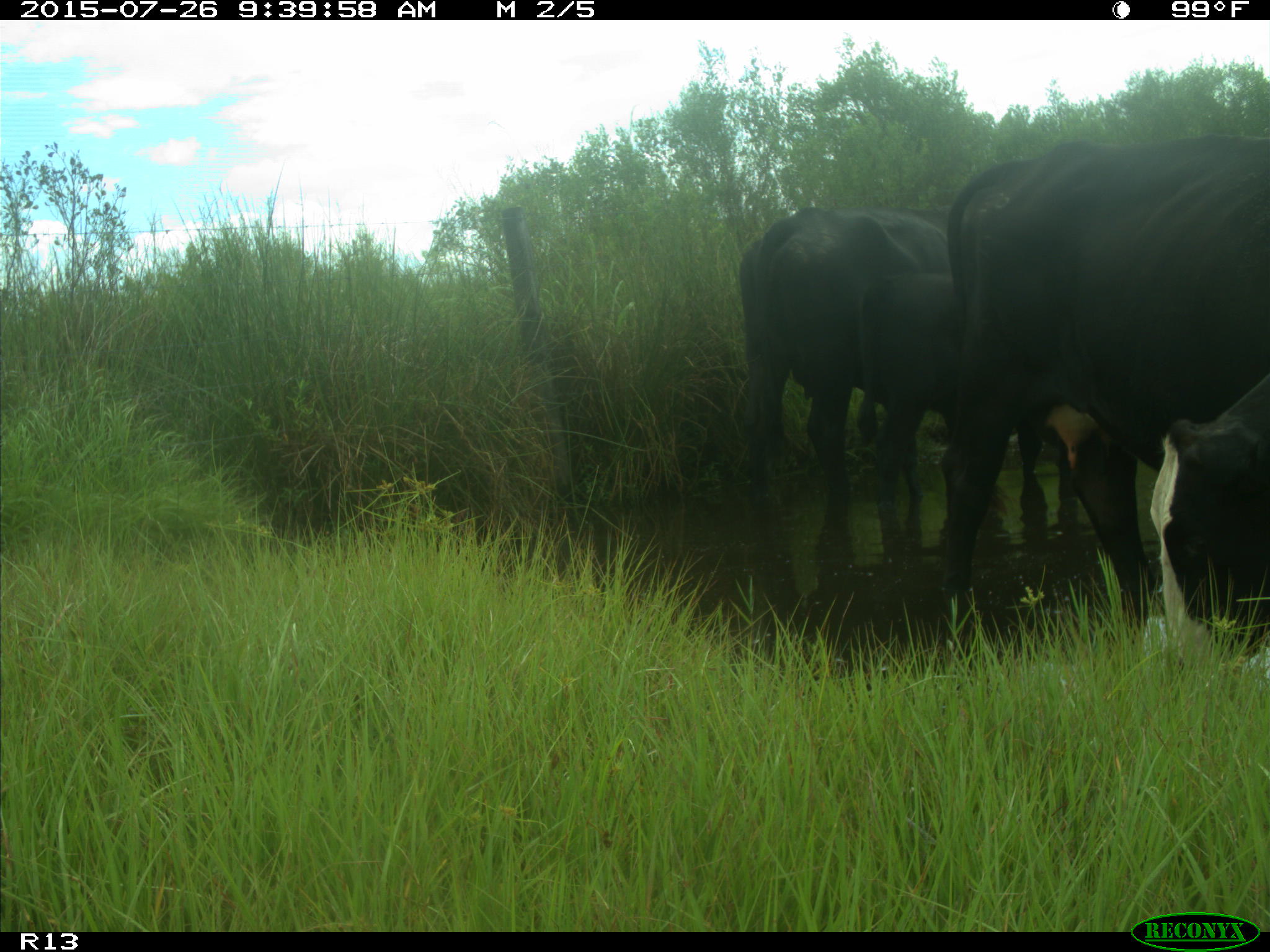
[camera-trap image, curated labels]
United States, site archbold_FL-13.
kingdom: Animalia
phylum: Chordata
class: Mammalia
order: Artiodactyla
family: Bovidae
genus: Bos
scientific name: Bos taurus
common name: domestic cow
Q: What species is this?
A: Bos taurus (domestic cow).